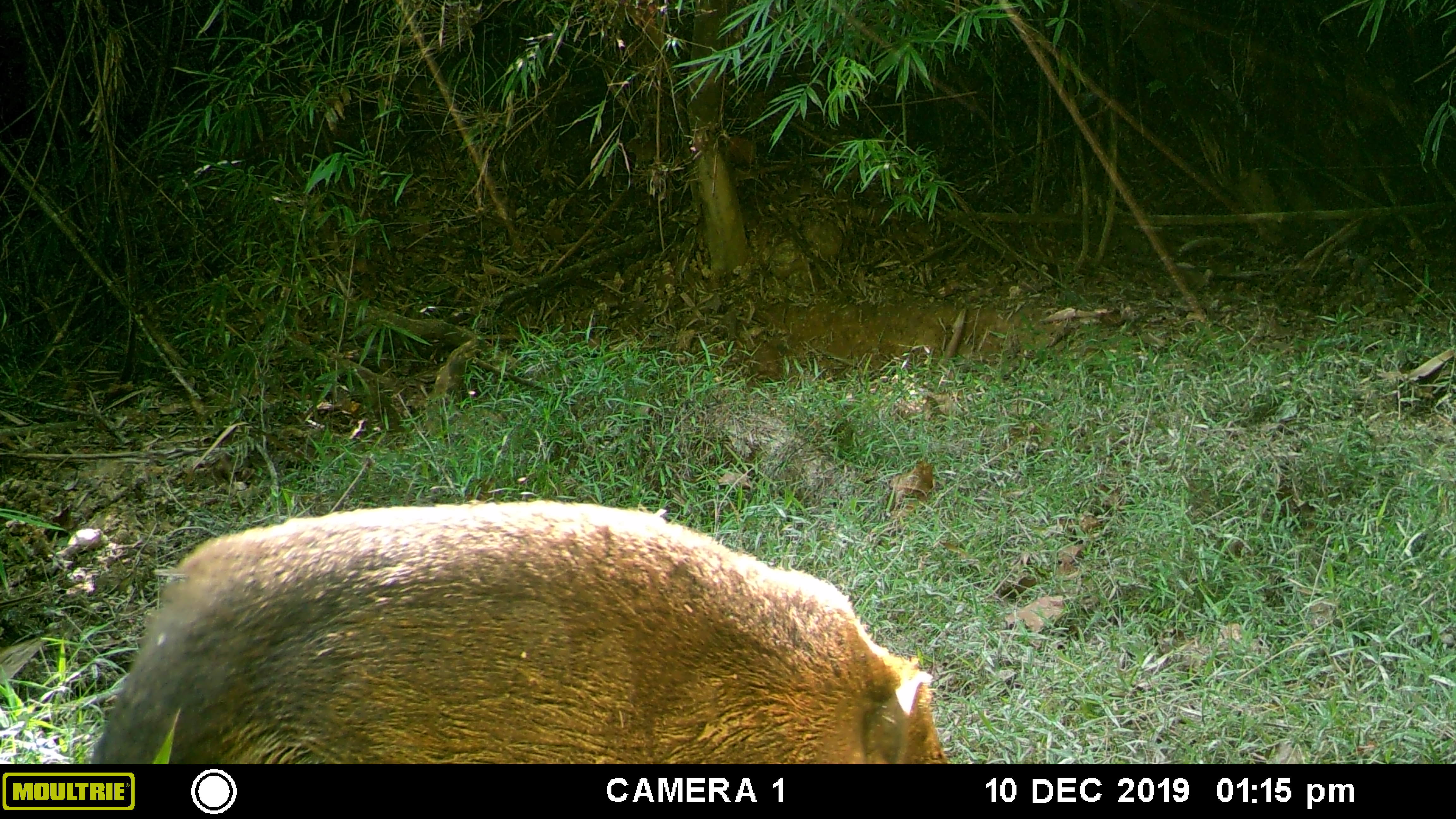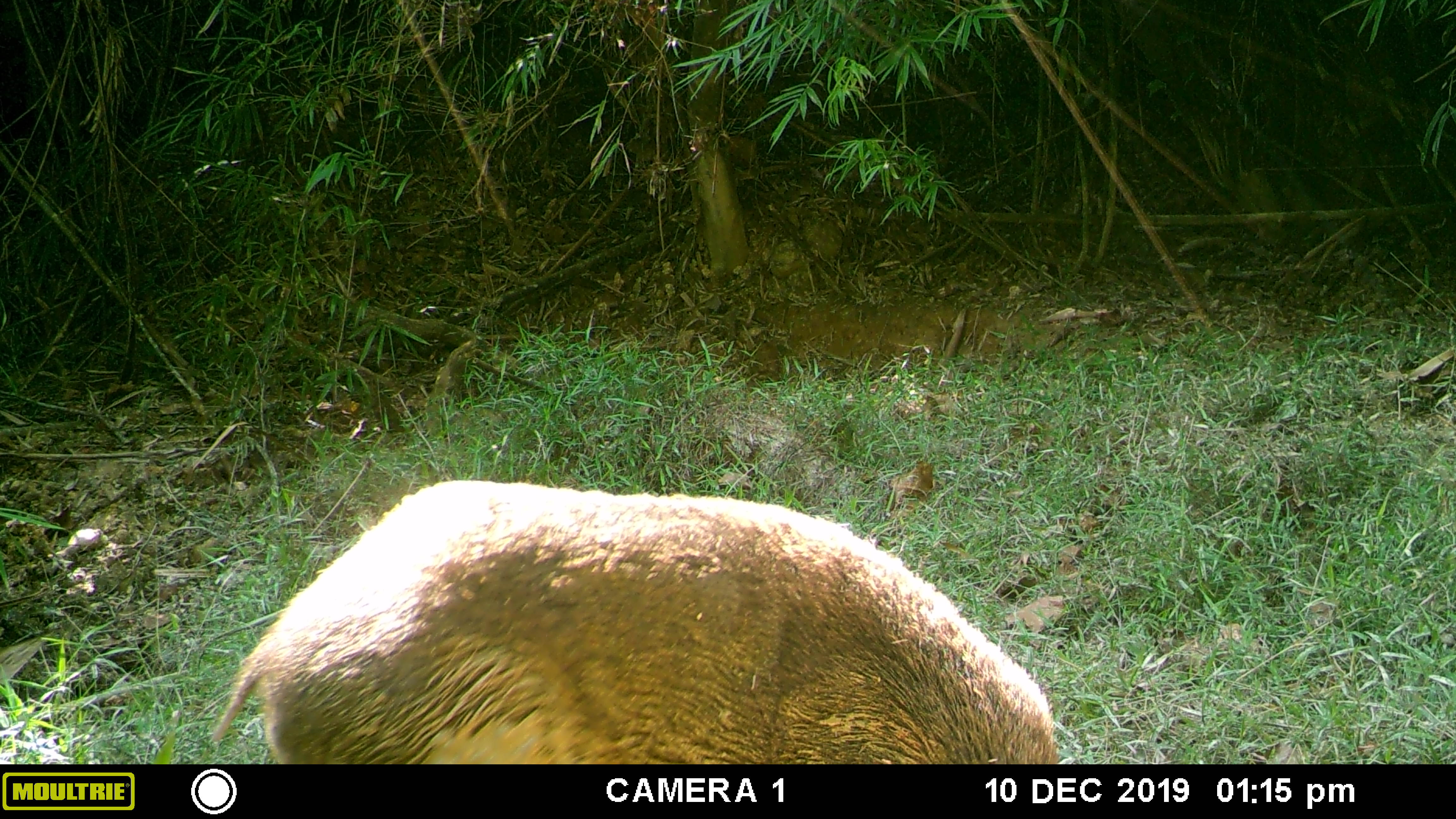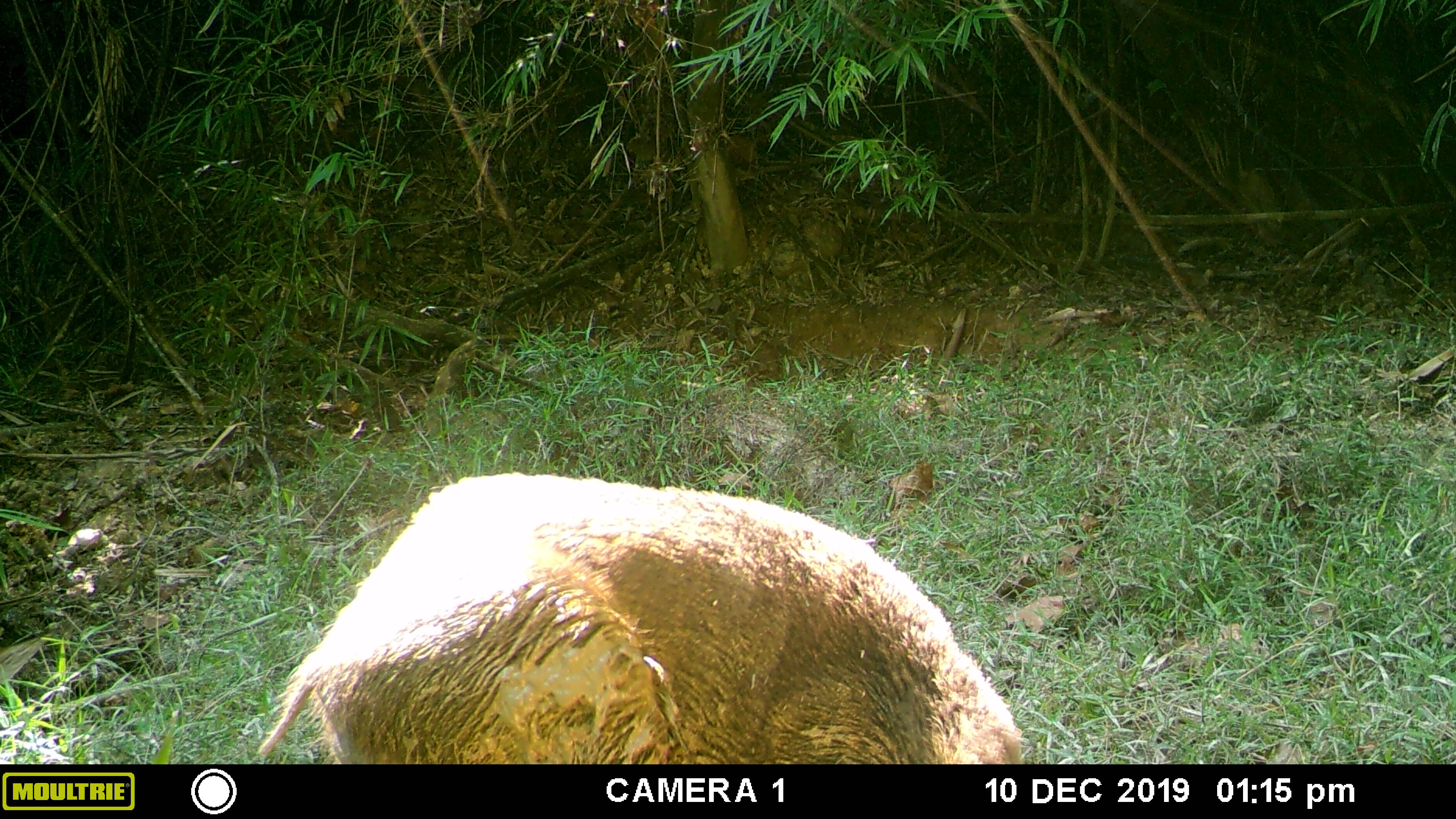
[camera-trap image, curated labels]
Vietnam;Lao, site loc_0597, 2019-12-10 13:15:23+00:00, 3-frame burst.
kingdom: Animalia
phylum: Chordata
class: Mammalia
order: Artiodactyla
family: Suidae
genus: Sus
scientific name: Sus scrofa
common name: eurasian wild pig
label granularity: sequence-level